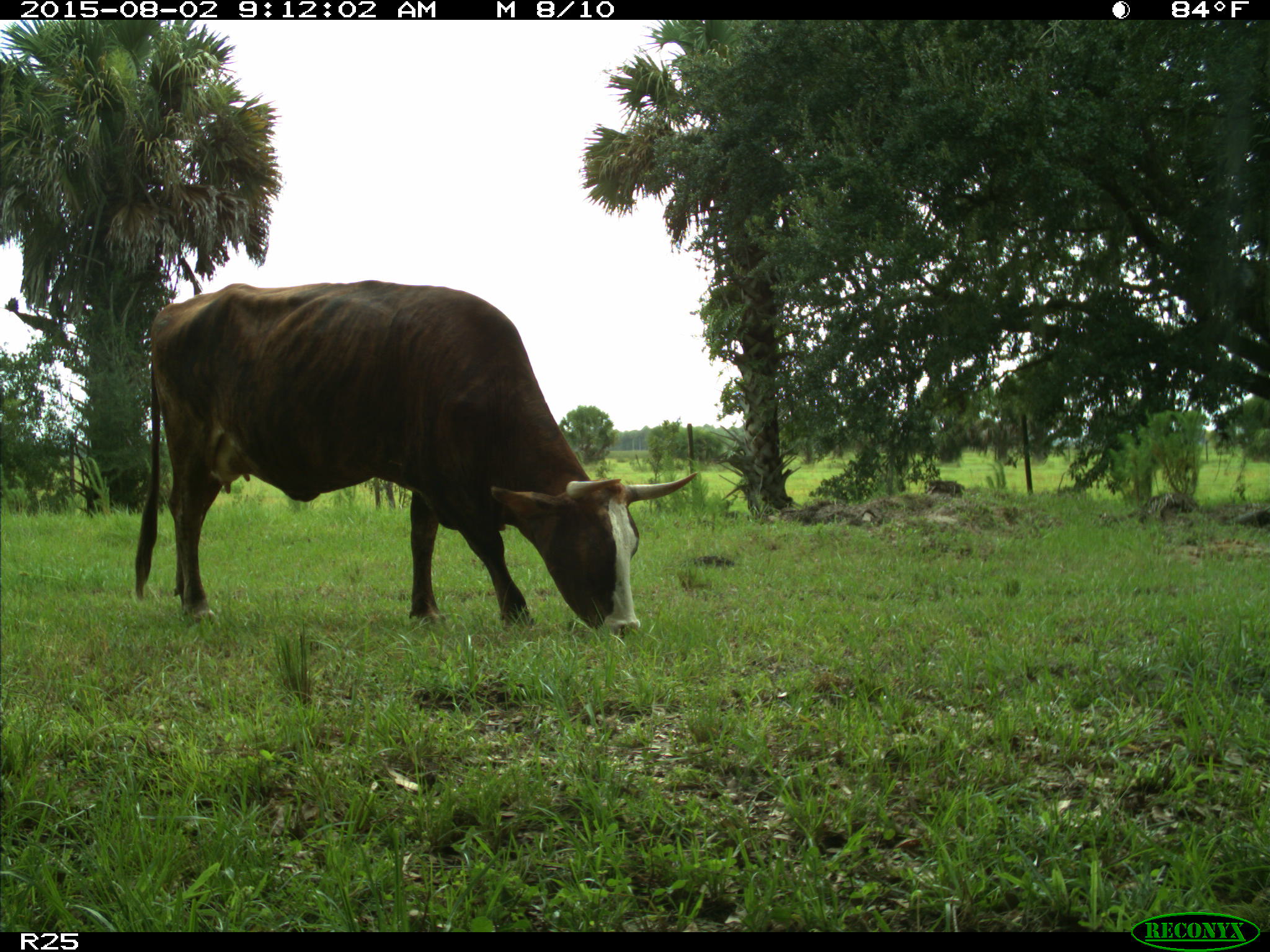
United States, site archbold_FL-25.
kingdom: Animalia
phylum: Chordata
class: Mammalia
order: Artiodactyla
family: Bovidae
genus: Bos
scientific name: Bos taurus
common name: domestic cow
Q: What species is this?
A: Bos taurus (domestic cow).